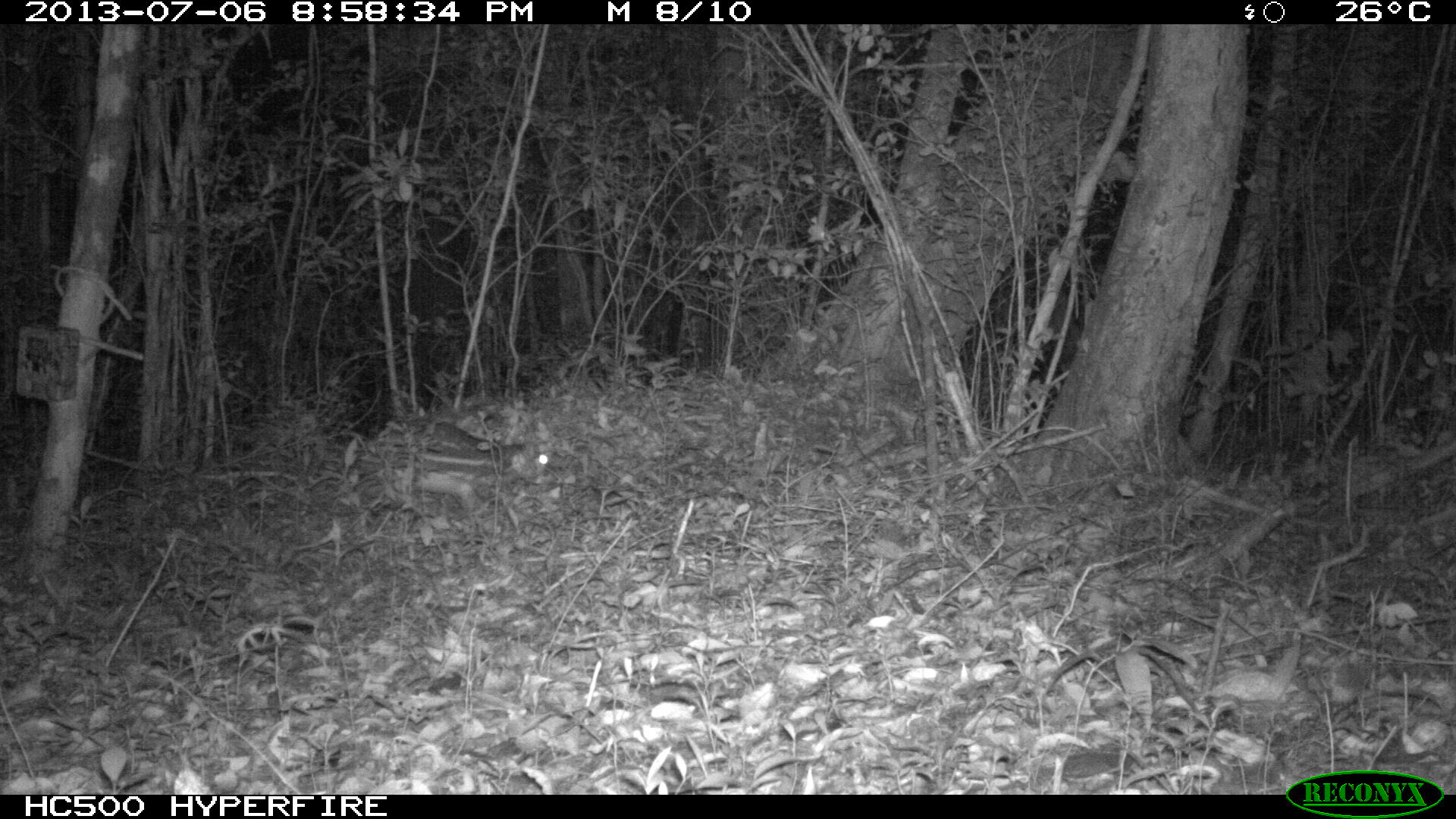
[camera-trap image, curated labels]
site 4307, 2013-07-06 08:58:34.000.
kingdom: Animalia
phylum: Chordata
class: Mammalia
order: Rodentia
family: Cuniculidae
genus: Cuniculus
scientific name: Cuniculus paca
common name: lowland paca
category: agouti paca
Agouti paca (lowland paca) (Cuniculus paca), count 1.